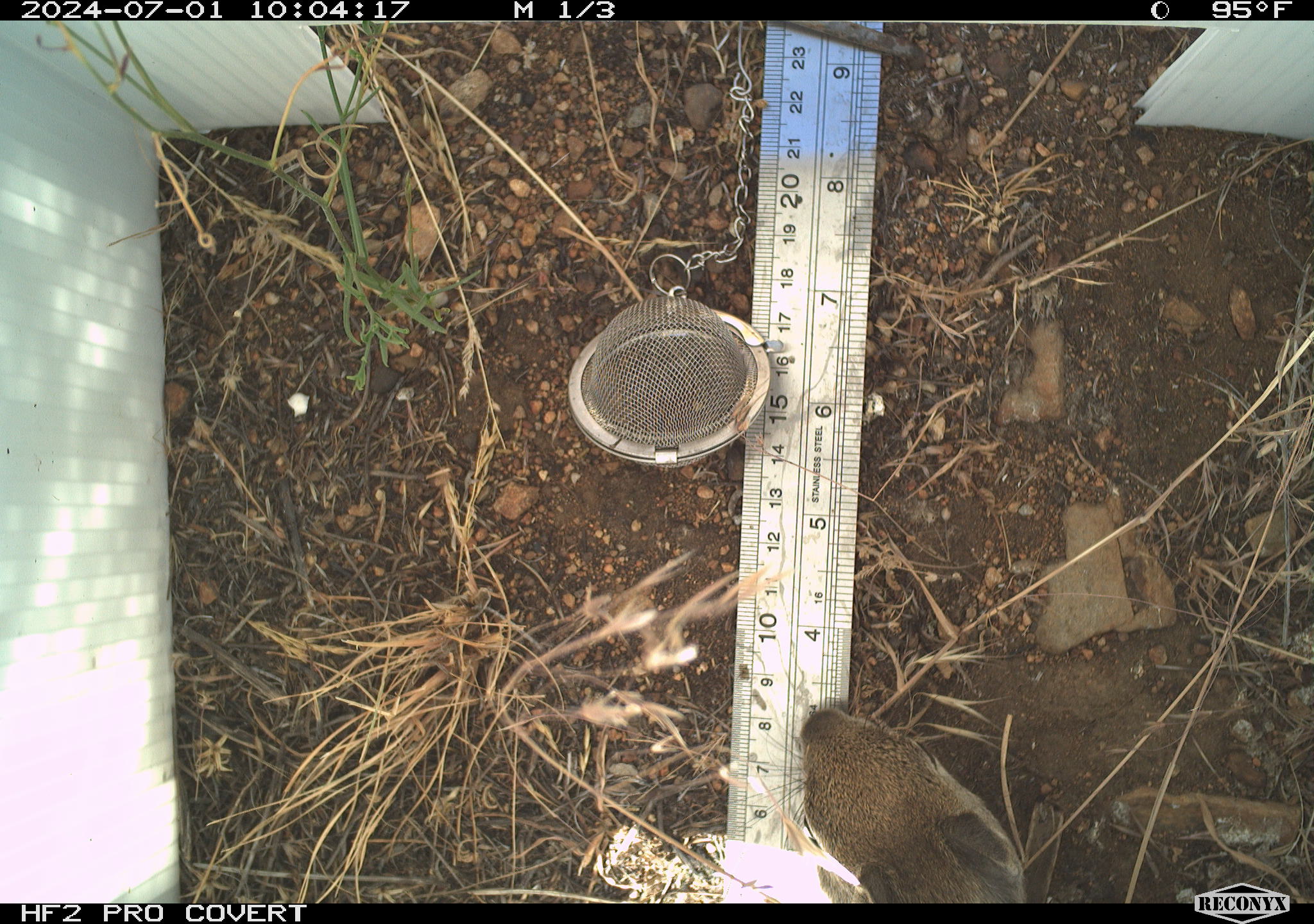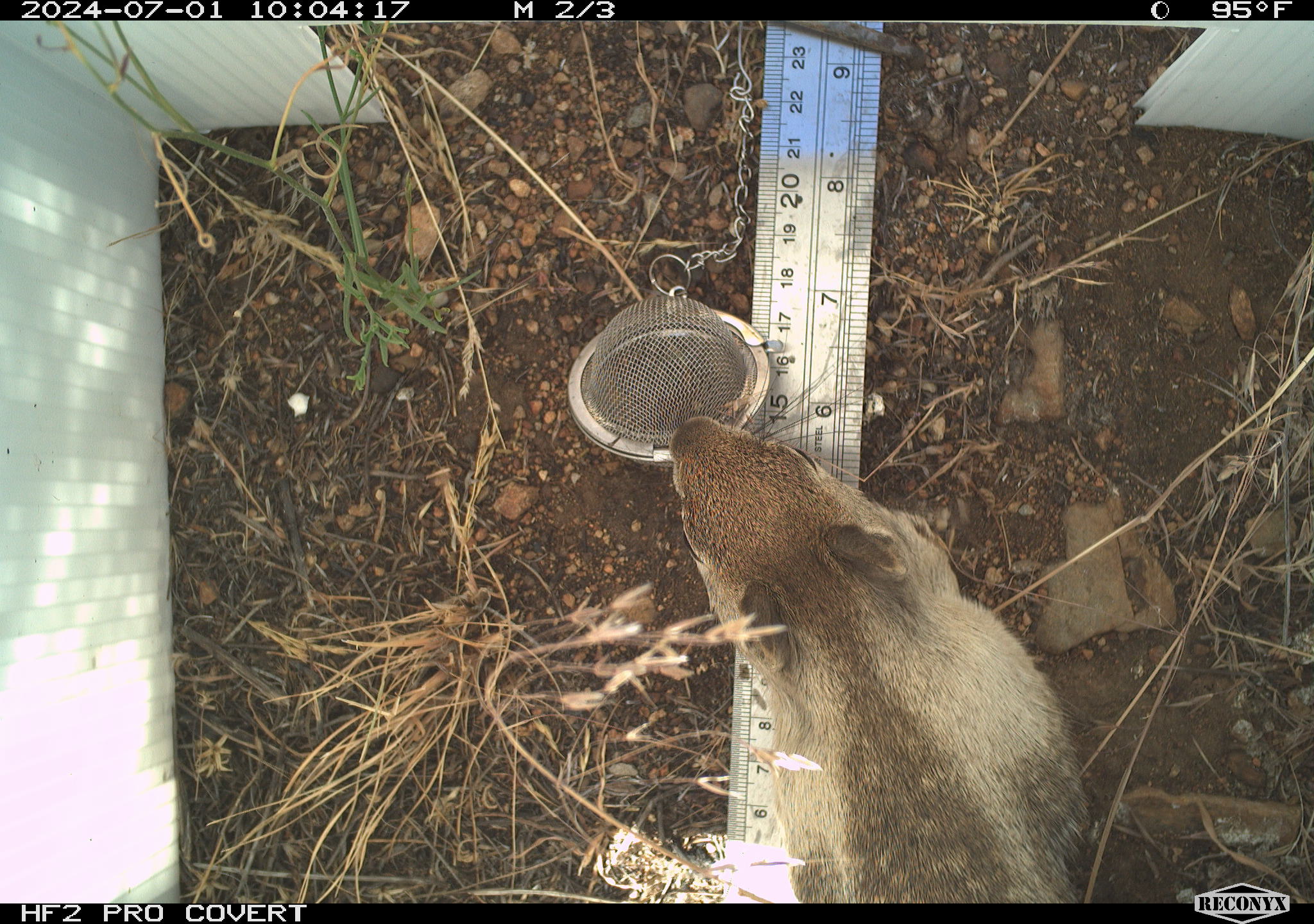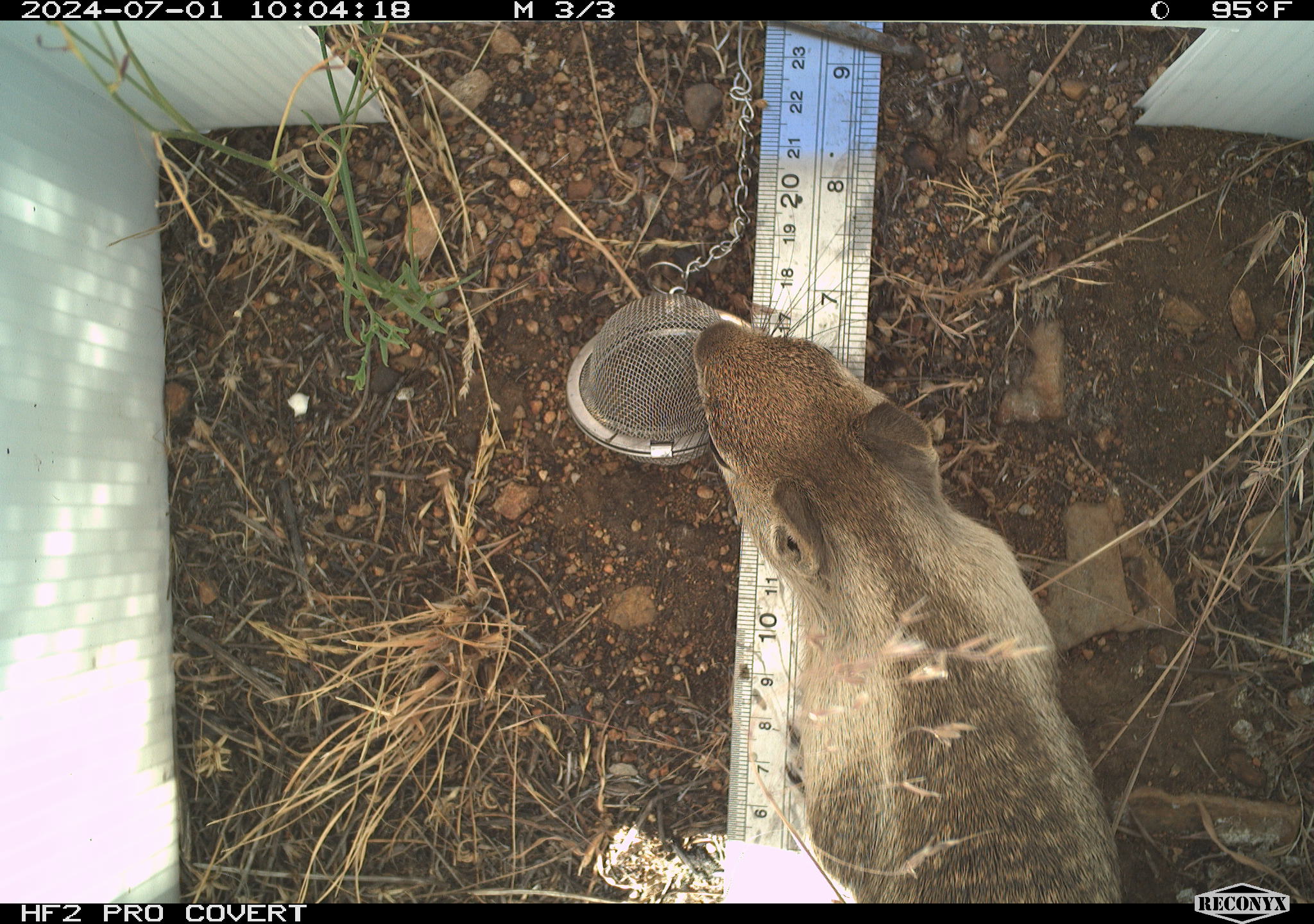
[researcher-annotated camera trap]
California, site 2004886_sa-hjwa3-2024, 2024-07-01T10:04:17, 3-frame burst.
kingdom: Animalia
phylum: Chordata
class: Mammalia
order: Rodentia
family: Sciuridae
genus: Otospermophilus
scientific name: Otospermophilus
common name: north american rock squirrels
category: otospermophilus species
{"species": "otospermophilus species (north american rock squirrels) (Otospermophilus)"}